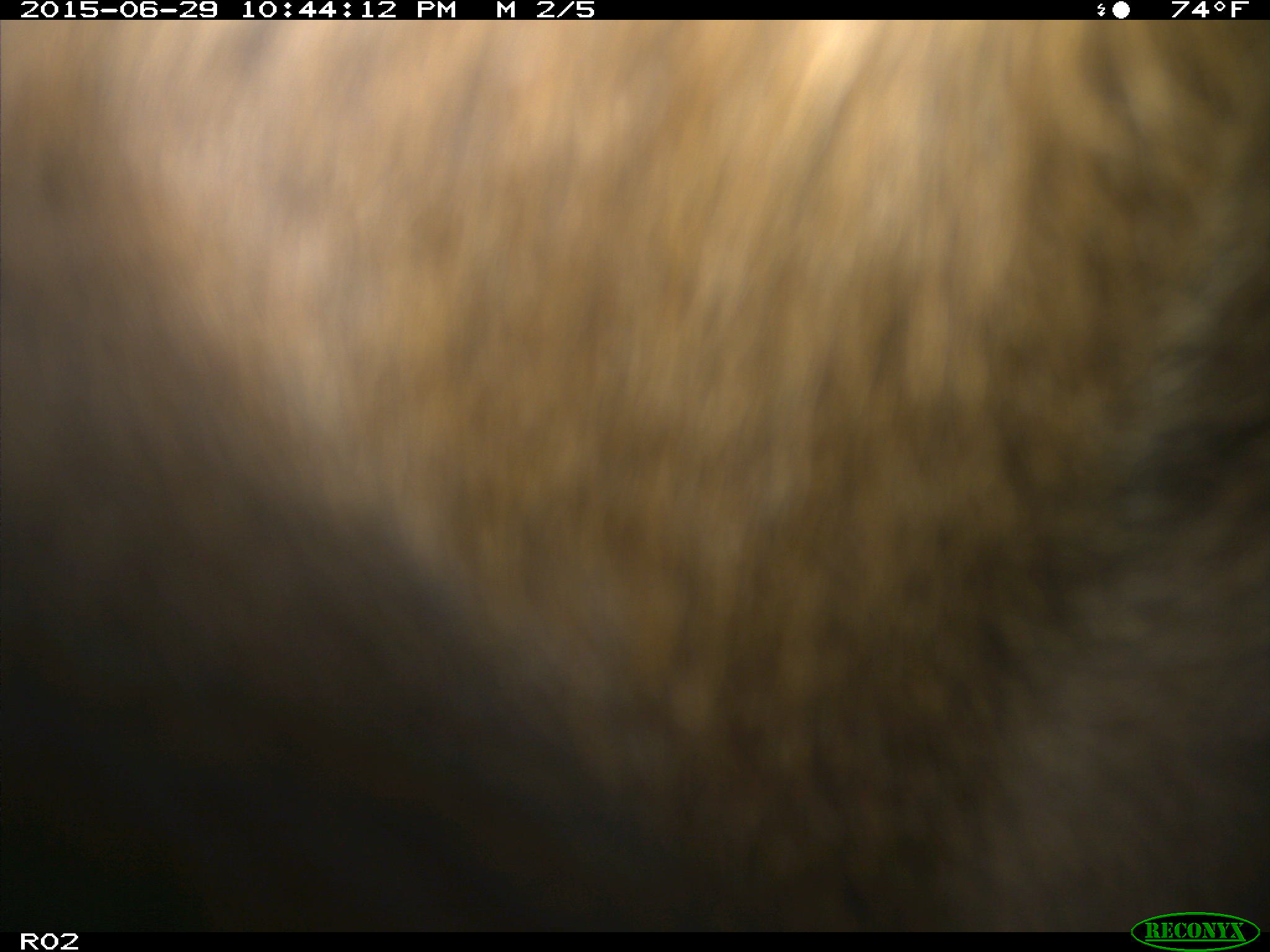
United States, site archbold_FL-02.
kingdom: Animalia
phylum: Chordata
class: Mammalia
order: Artiodactyla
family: Bovidae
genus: Bos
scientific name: Bos taurus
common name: domestic cow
Bos taurus (domestic cow).